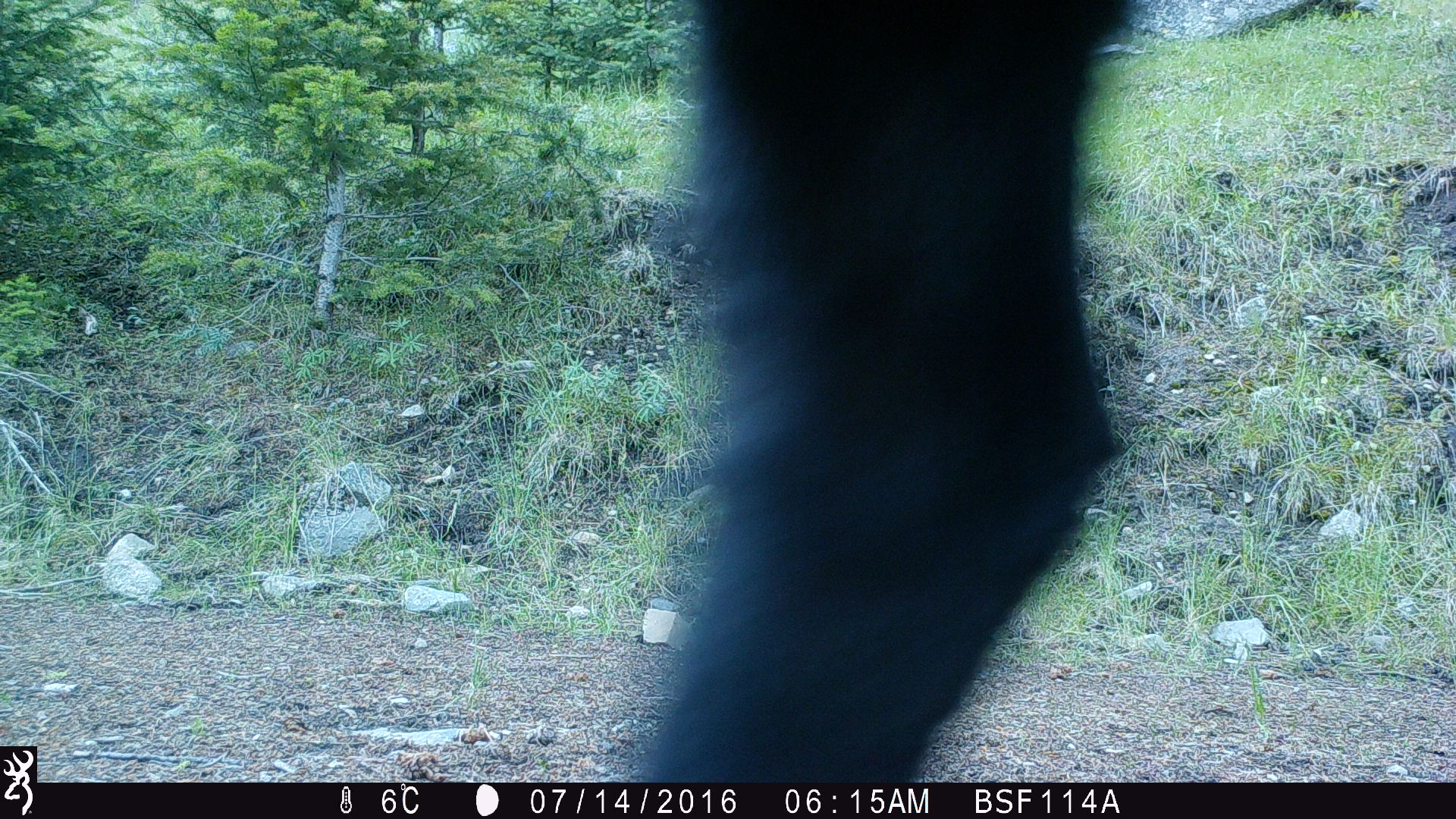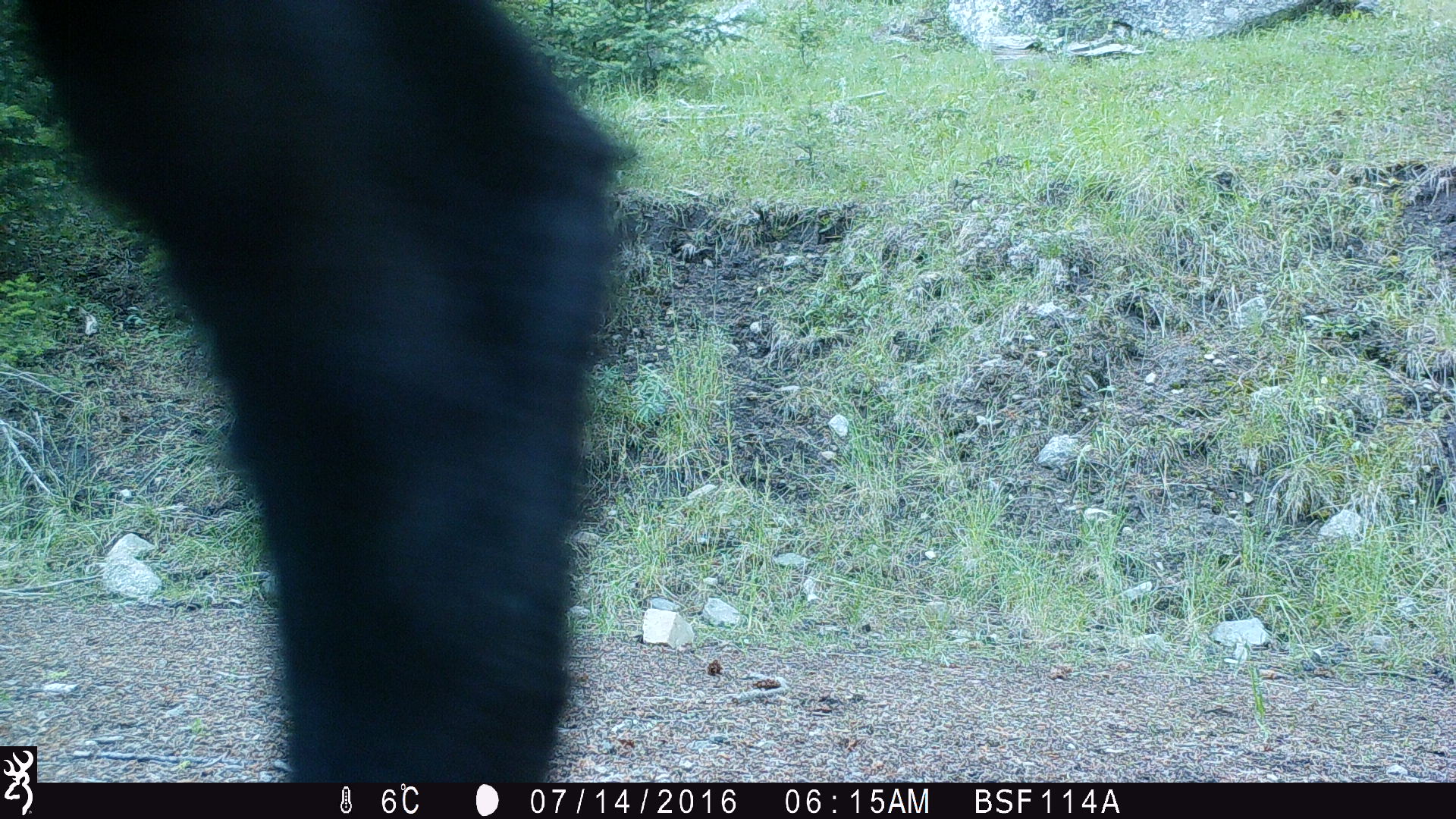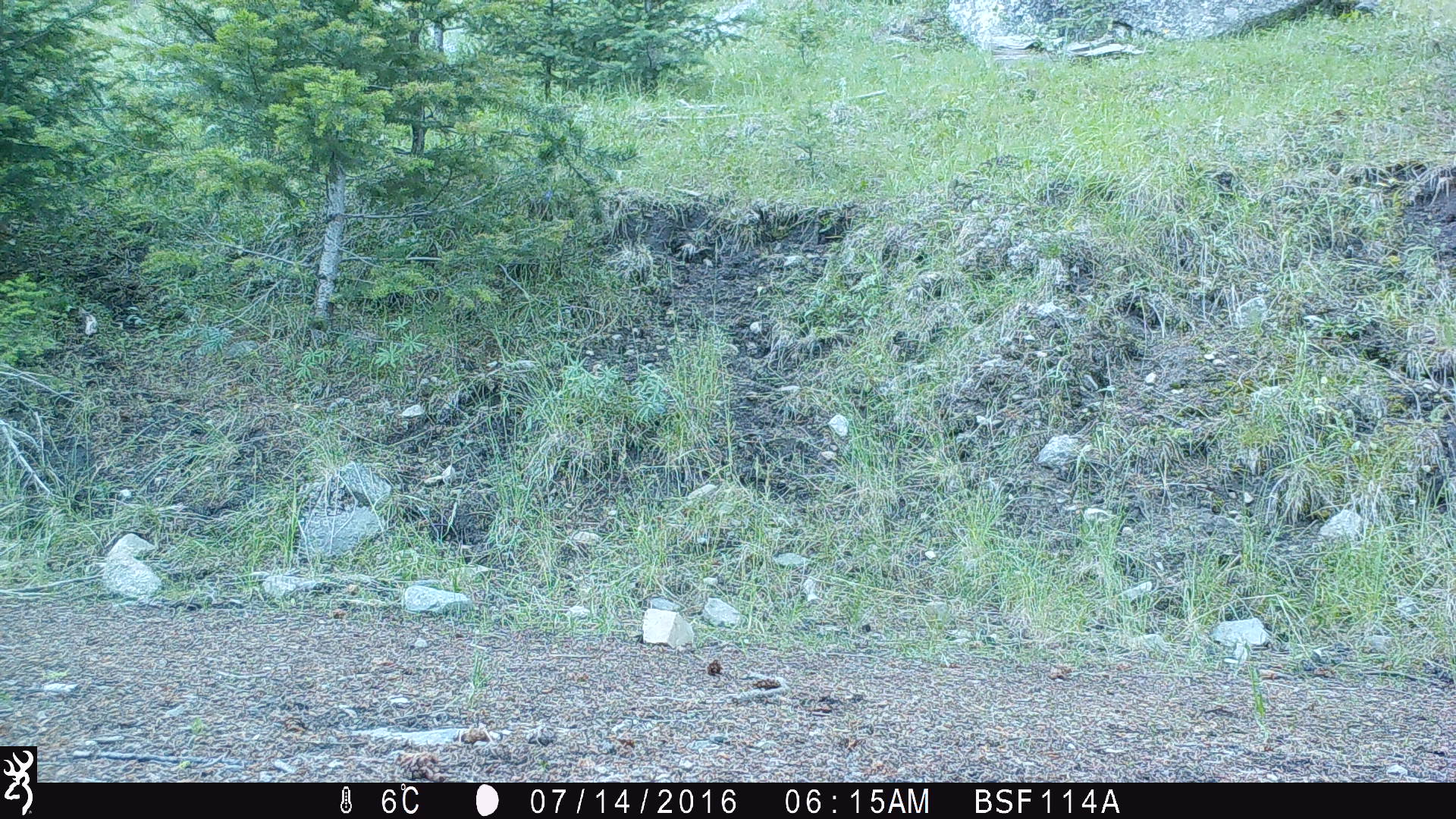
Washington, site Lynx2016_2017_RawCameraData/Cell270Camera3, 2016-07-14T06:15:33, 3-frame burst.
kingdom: Animalia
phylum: Chordata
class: Mammalia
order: Artiodactyla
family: Bovidae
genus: Bos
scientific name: Bos taurus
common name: domestic cattle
Domestic cattle (Bos taurus). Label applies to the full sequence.